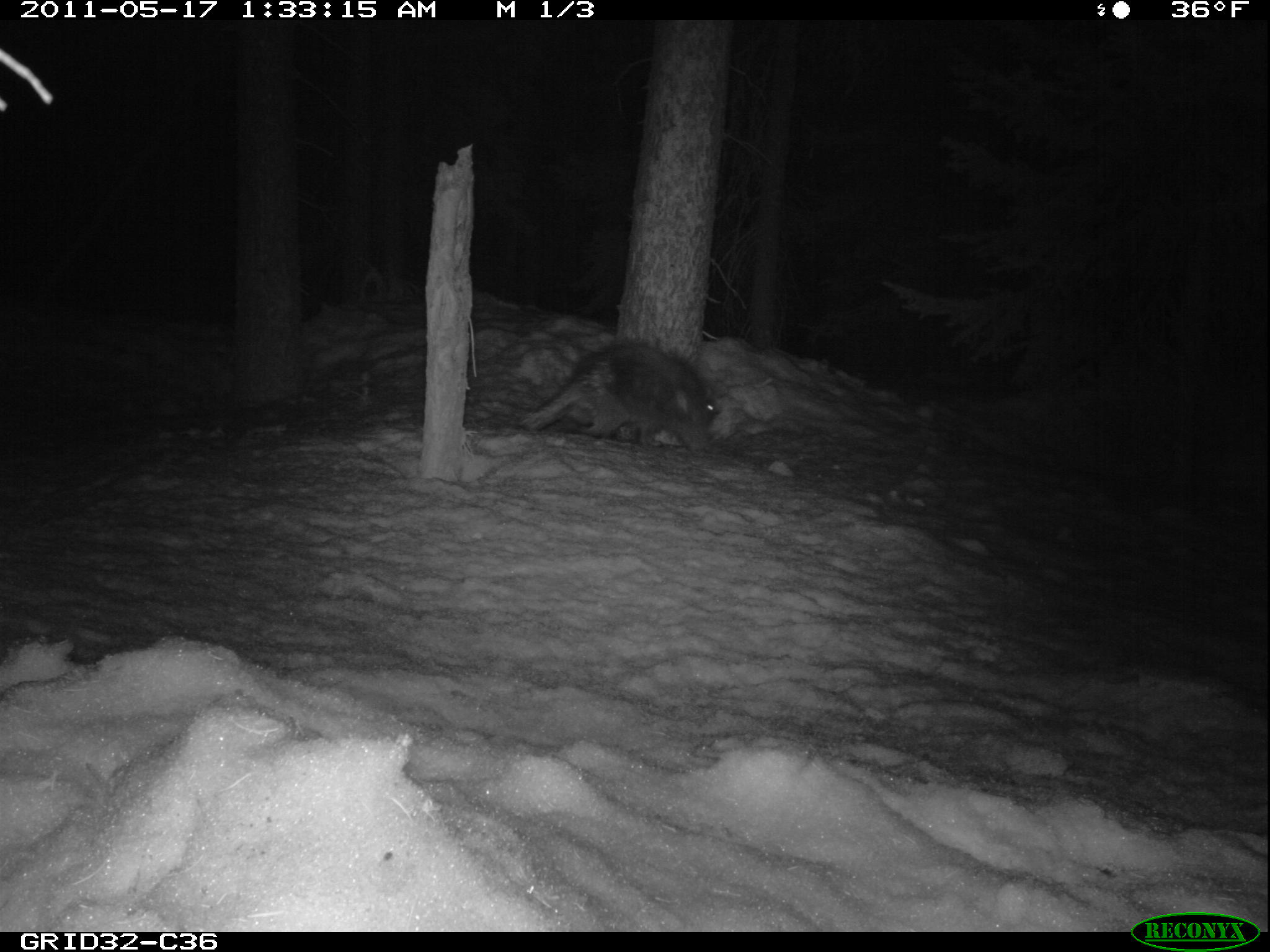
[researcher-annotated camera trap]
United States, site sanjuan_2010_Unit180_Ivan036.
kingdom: Animalia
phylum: Chordata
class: Mammalia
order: Rodentia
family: Erethizontidae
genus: Erethizon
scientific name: Erethizon dorsatum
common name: north american porcupine